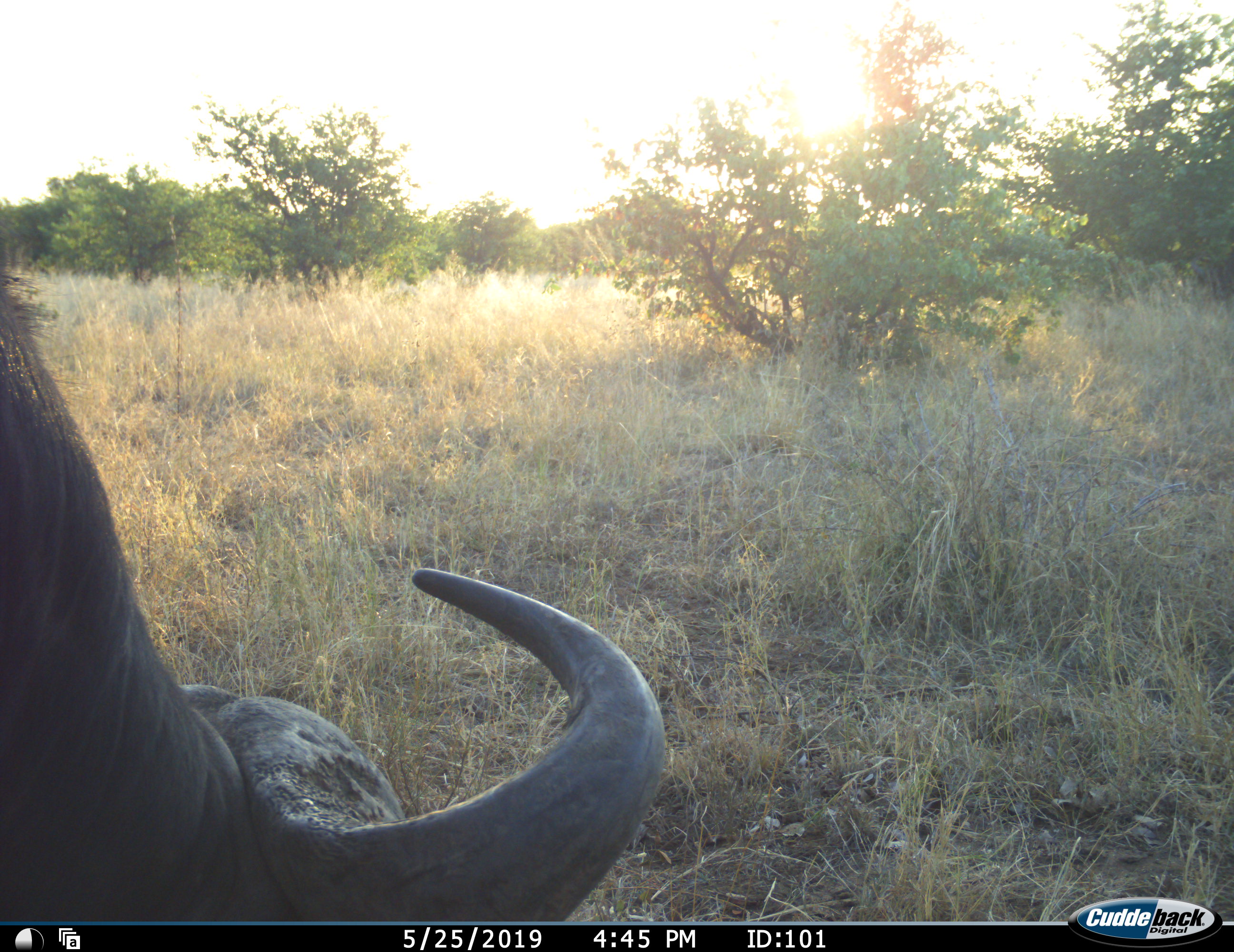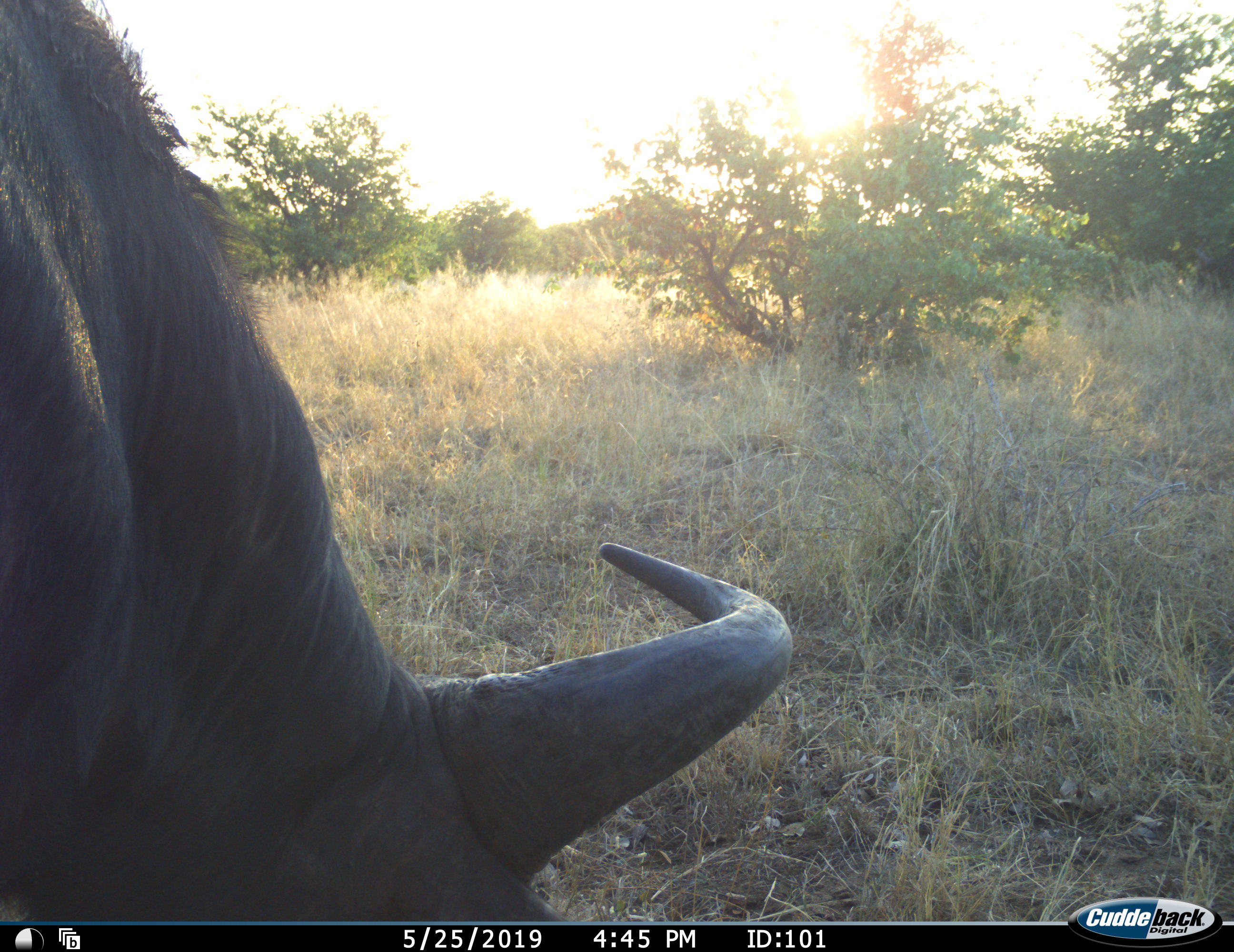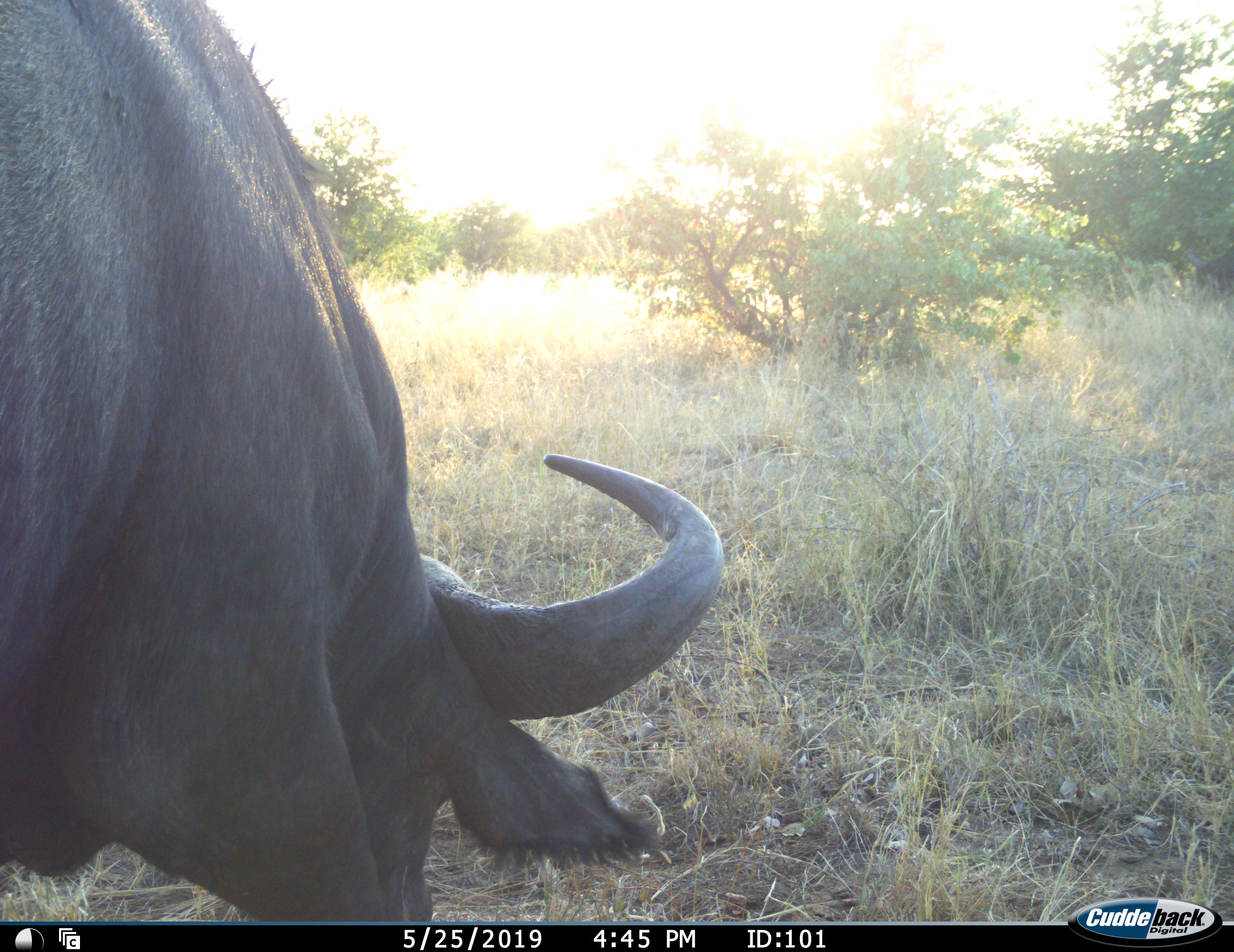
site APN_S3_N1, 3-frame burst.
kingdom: Animalia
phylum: Chordata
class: Mammalia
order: Artiodactyla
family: Bovidae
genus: Syncerus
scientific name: Syncerus caffer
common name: african buffalo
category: buffalo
Buffalo (african buffalo) (Syncerus caffer), count 1. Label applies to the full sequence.